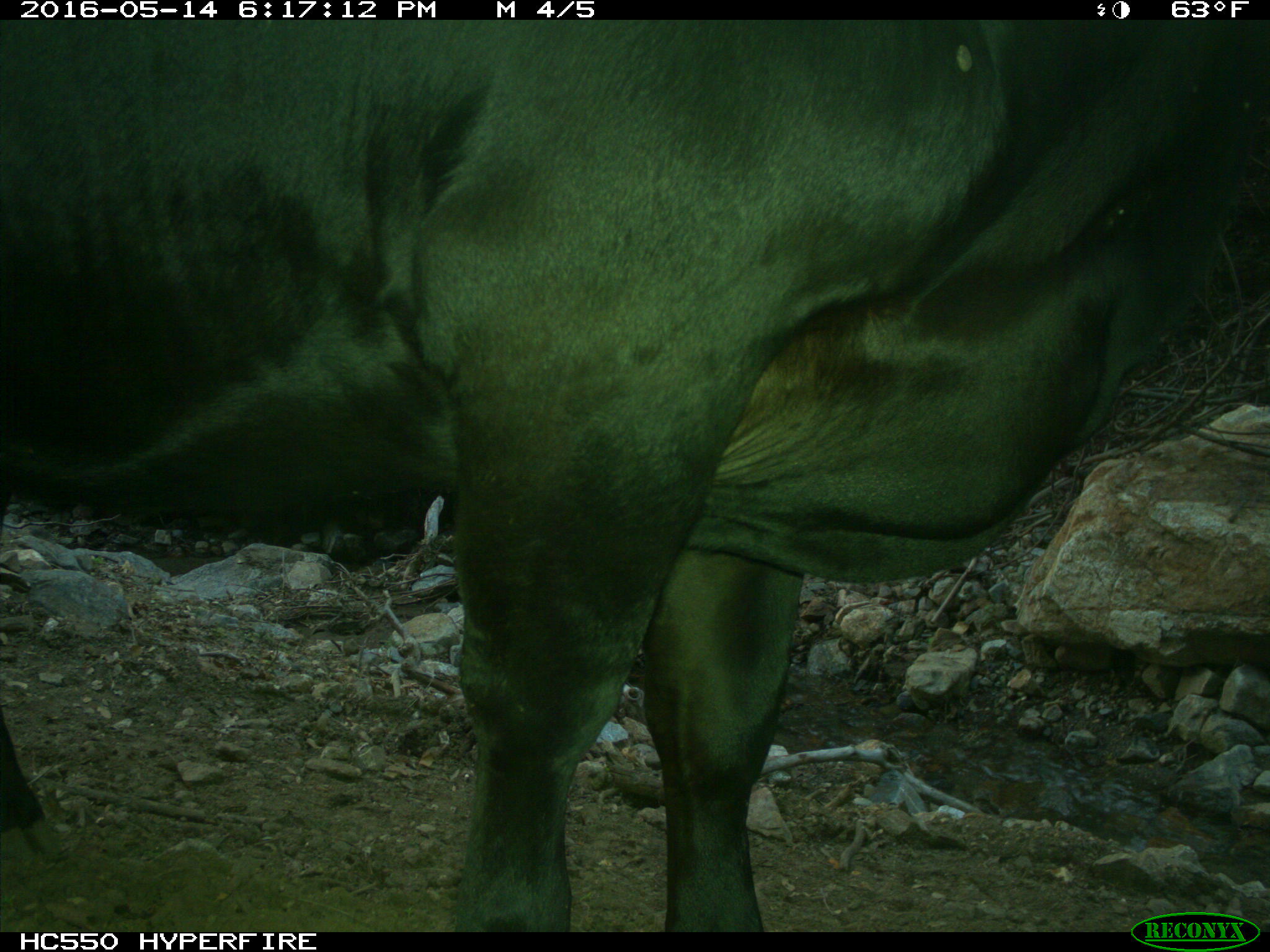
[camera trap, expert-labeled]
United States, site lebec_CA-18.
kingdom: Animalia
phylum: Chordata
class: Mammalia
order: Artiodactyla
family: Bovidae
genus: Bos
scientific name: Bos taurus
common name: domestic cow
Bos taurus (domestic cow).